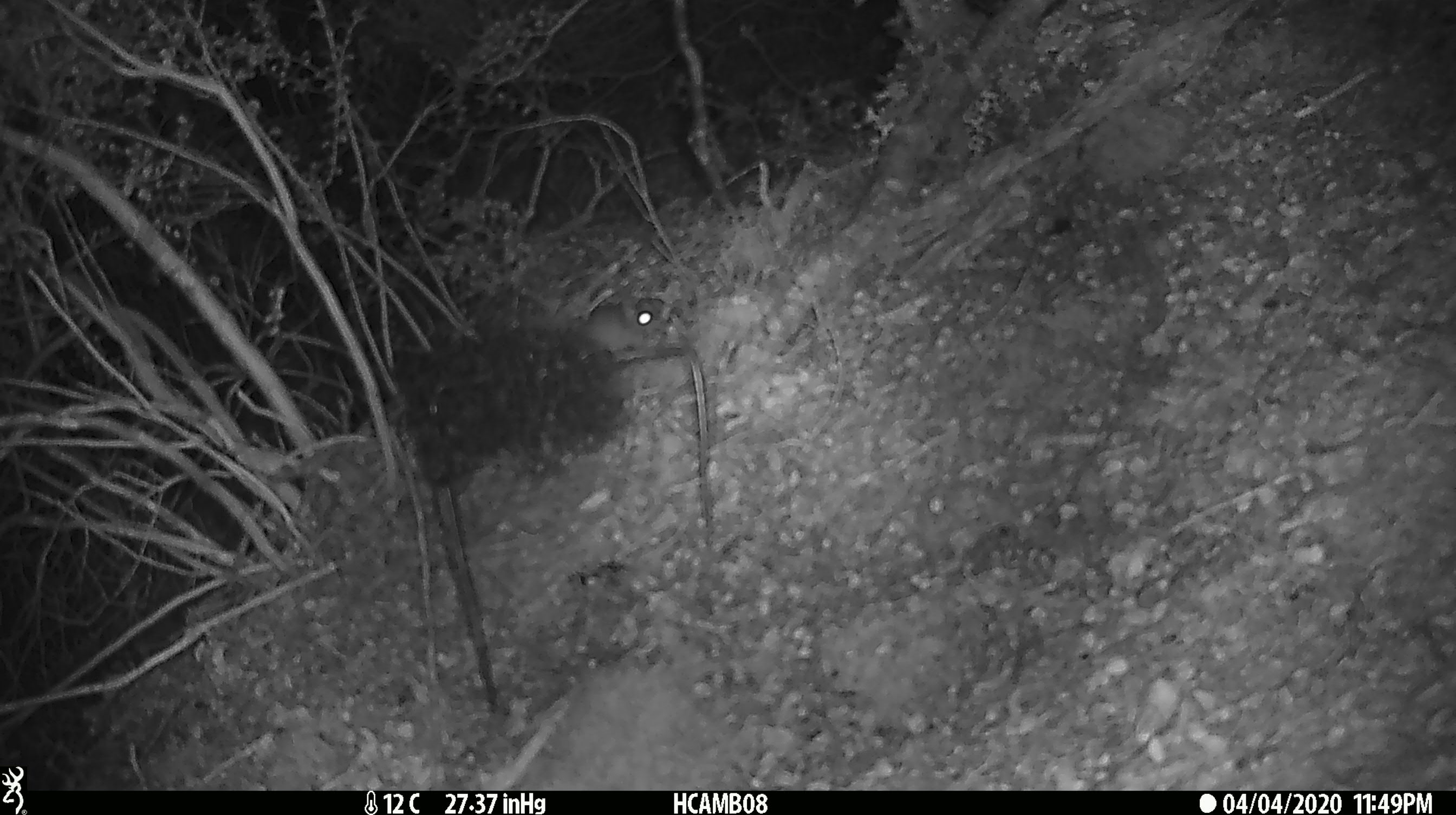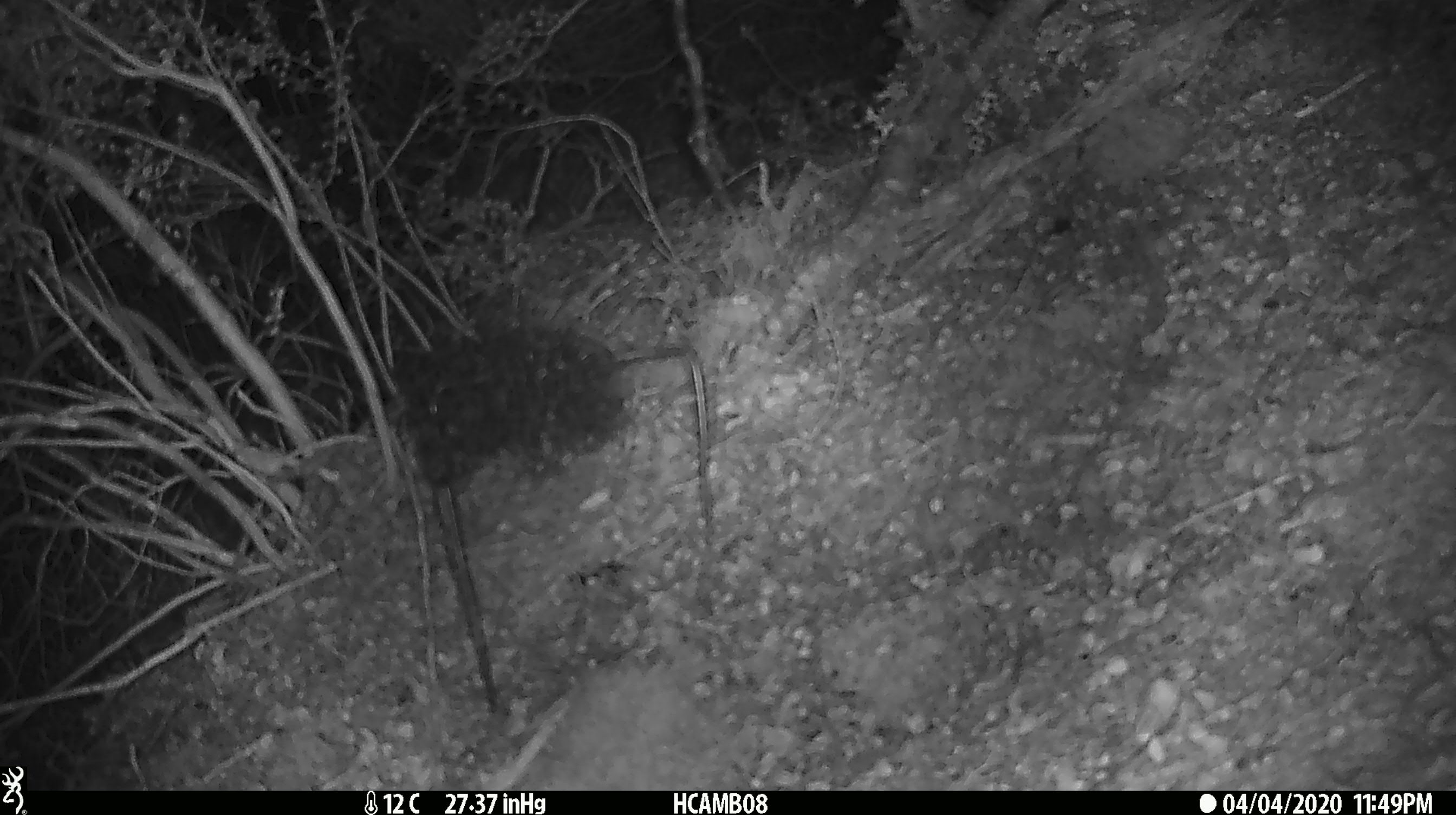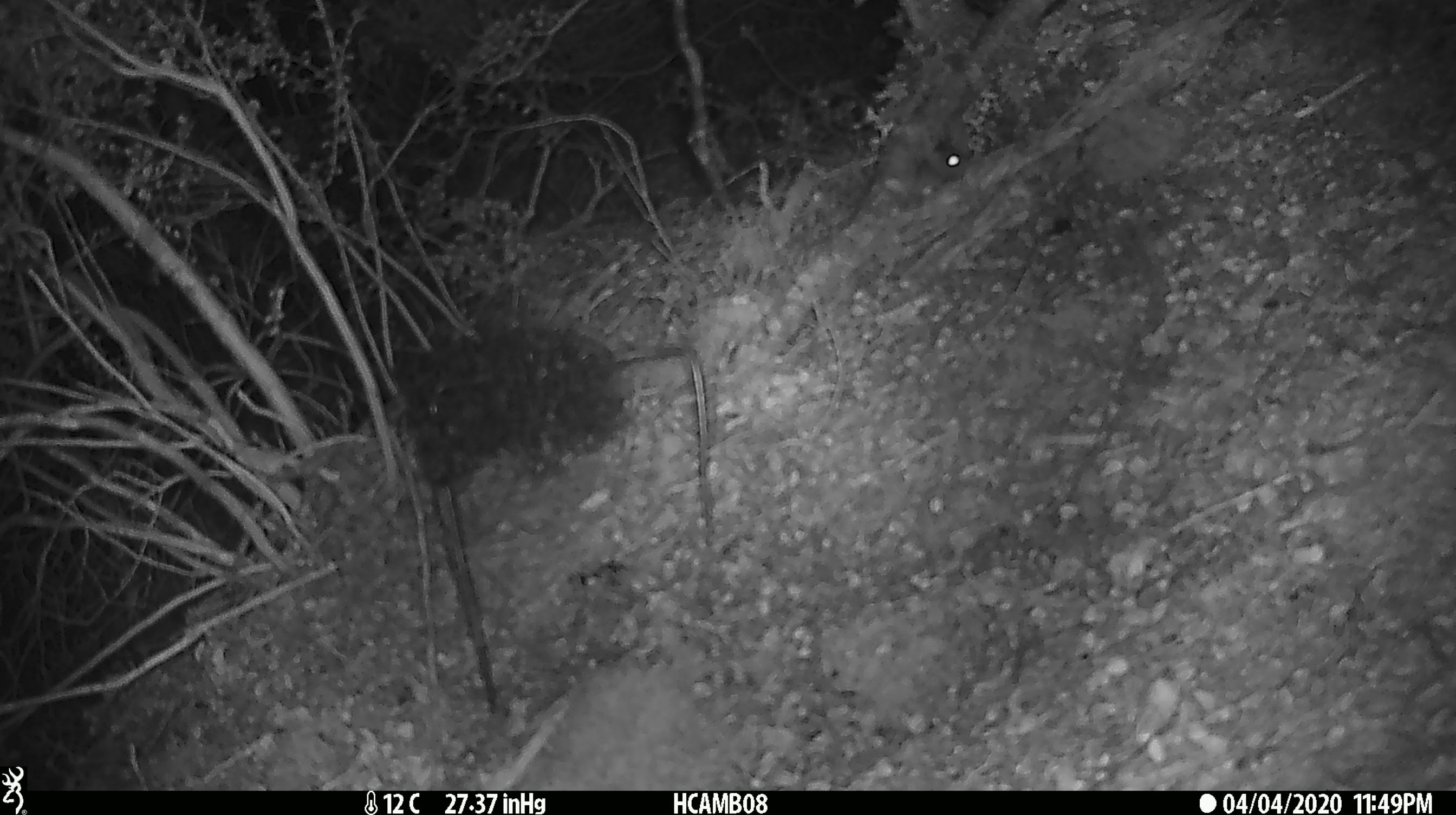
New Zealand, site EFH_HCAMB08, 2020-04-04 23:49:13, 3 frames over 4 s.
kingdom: Animalia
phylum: Chordata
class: Mammalia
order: Rodentia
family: Muridae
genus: Mus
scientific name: Mus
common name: mouse